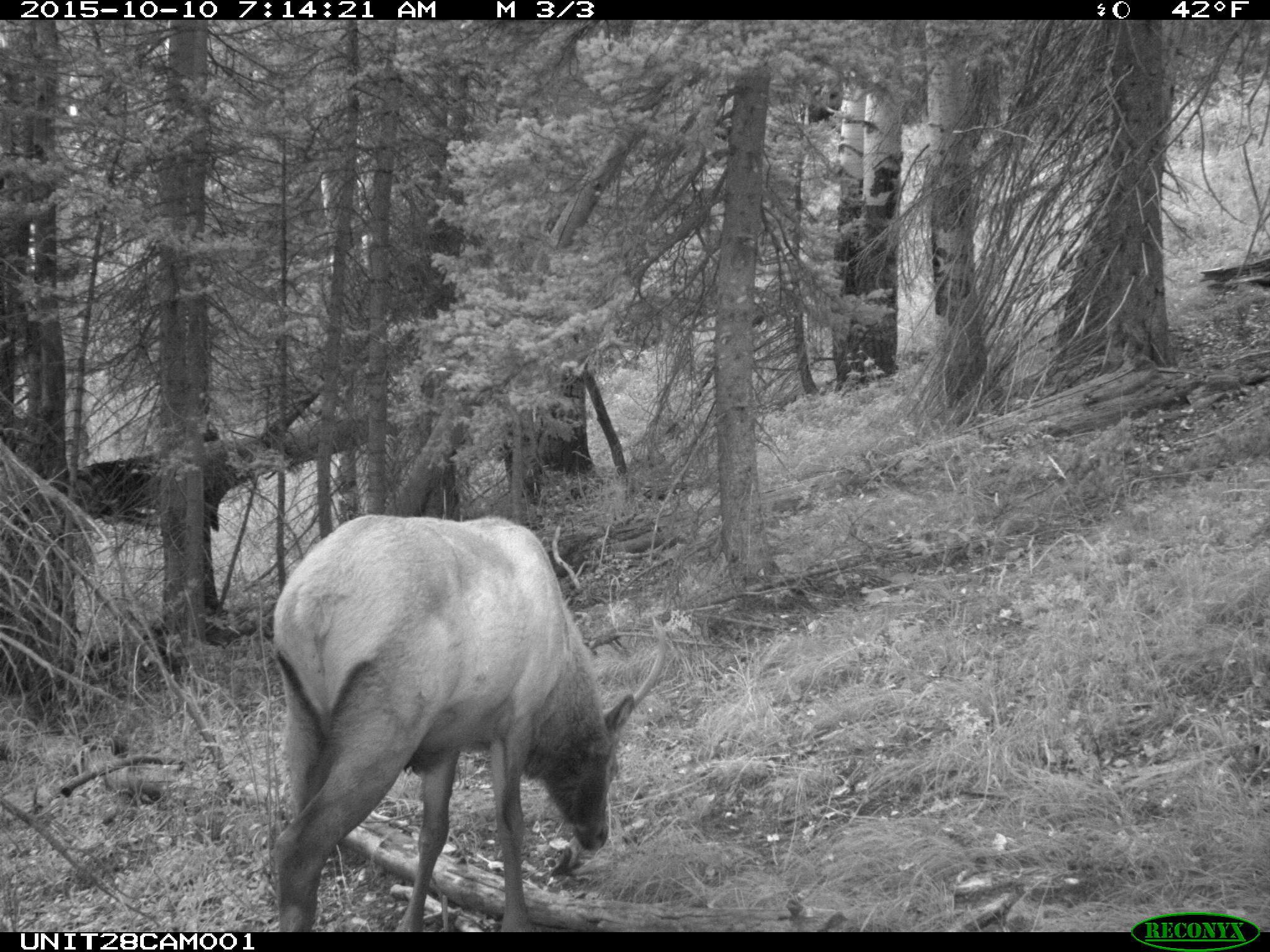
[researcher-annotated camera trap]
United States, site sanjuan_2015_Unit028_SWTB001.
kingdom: Animalia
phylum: Chordata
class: Mammalia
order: Artiodactyla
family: Cervidae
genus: Cervus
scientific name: Cervus elaphus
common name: red deer